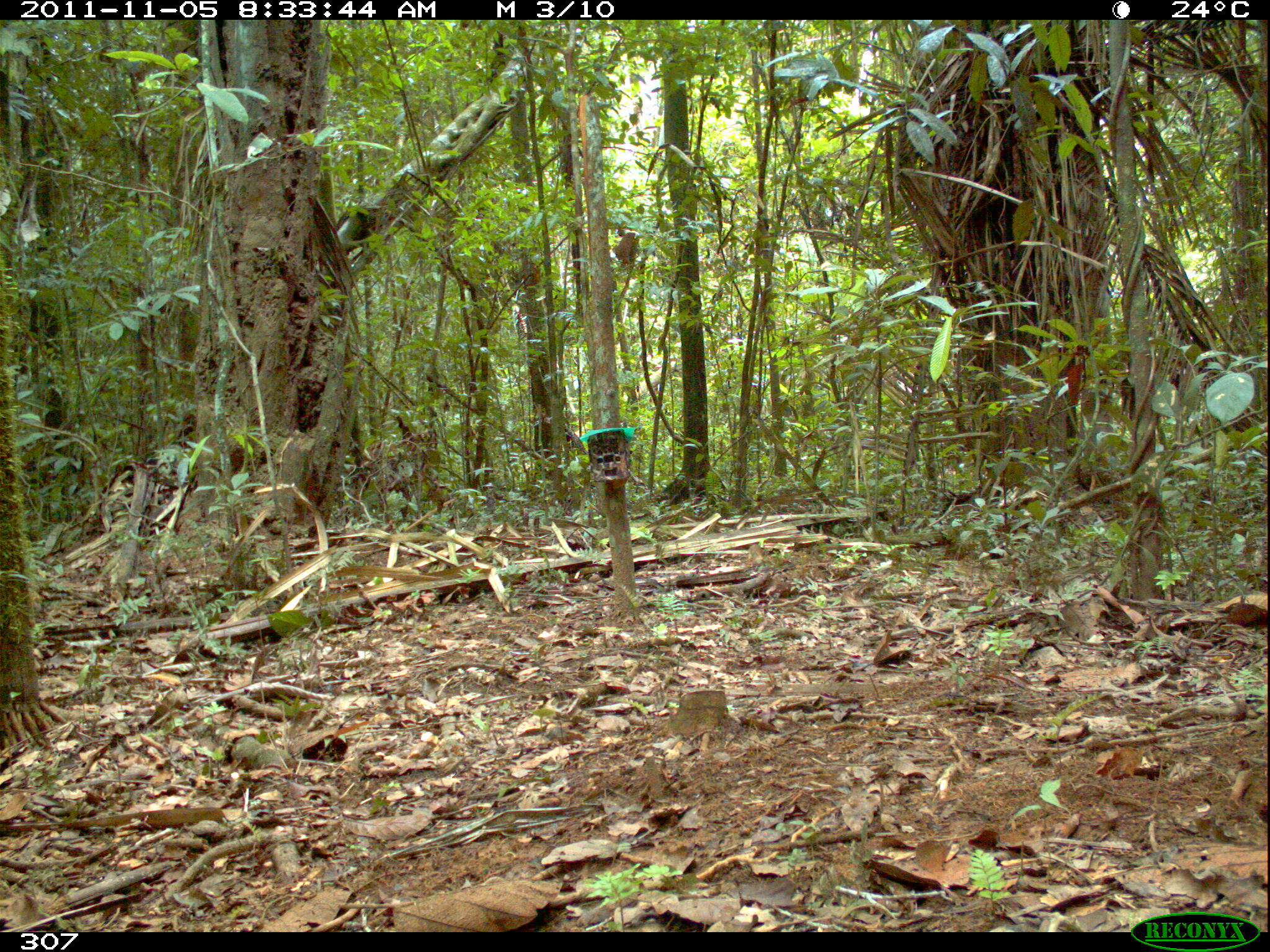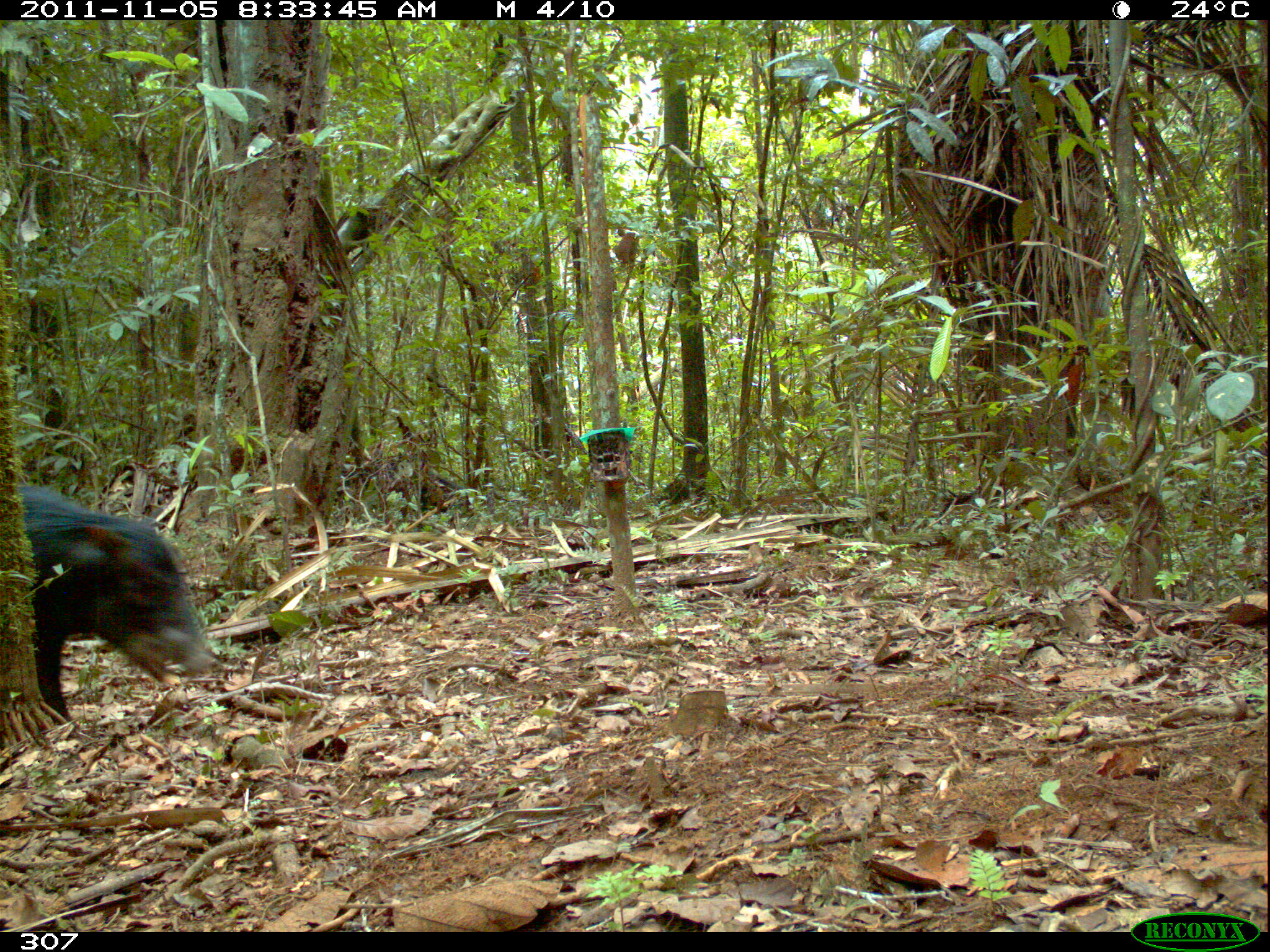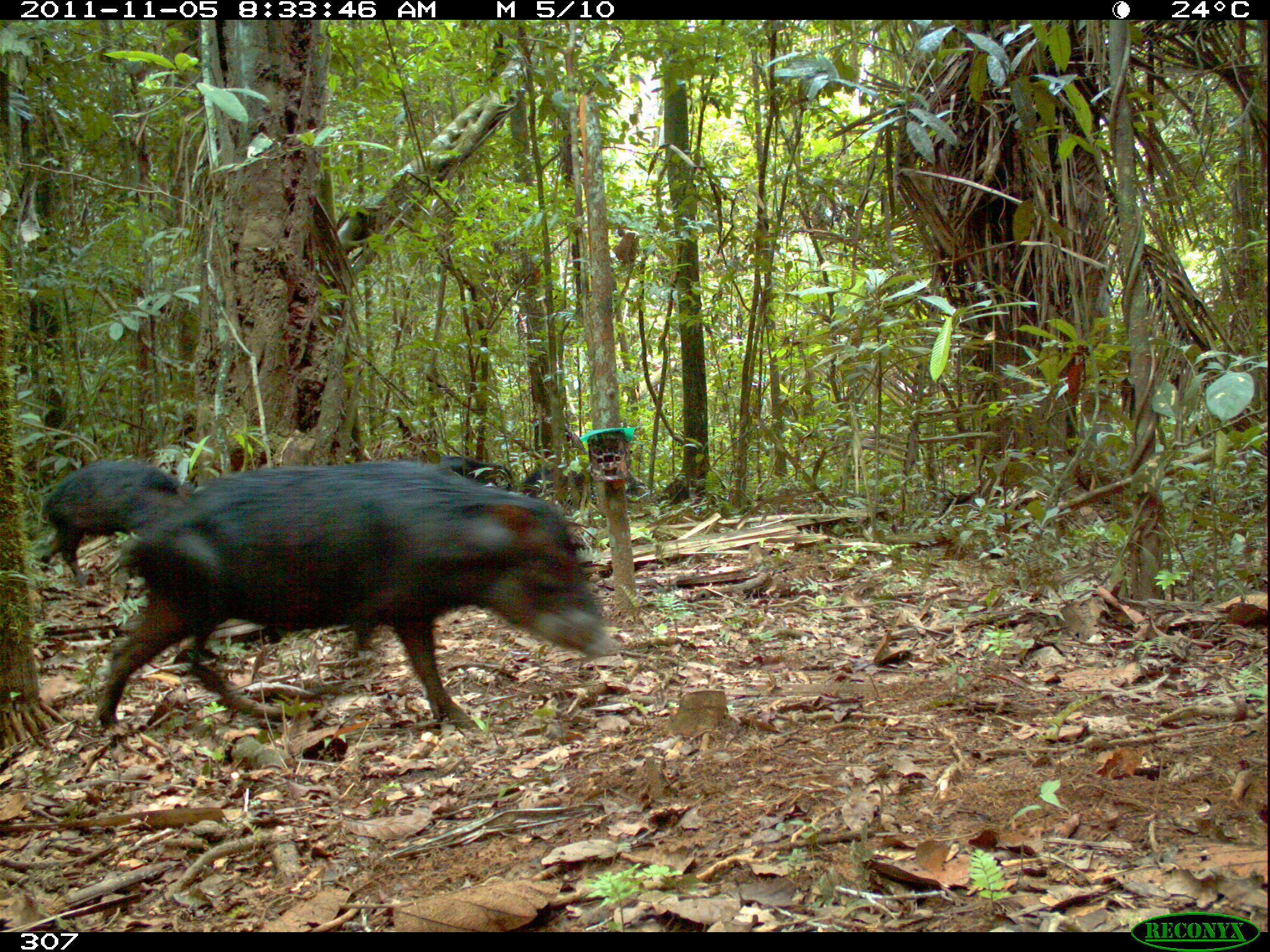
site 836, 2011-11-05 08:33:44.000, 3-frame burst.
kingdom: Animalia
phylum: Chordata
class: Mammalia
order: Artiodactyla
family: Tayassuidae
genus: Tayassu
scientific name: Tayassu pecari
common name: white-lipped peccary